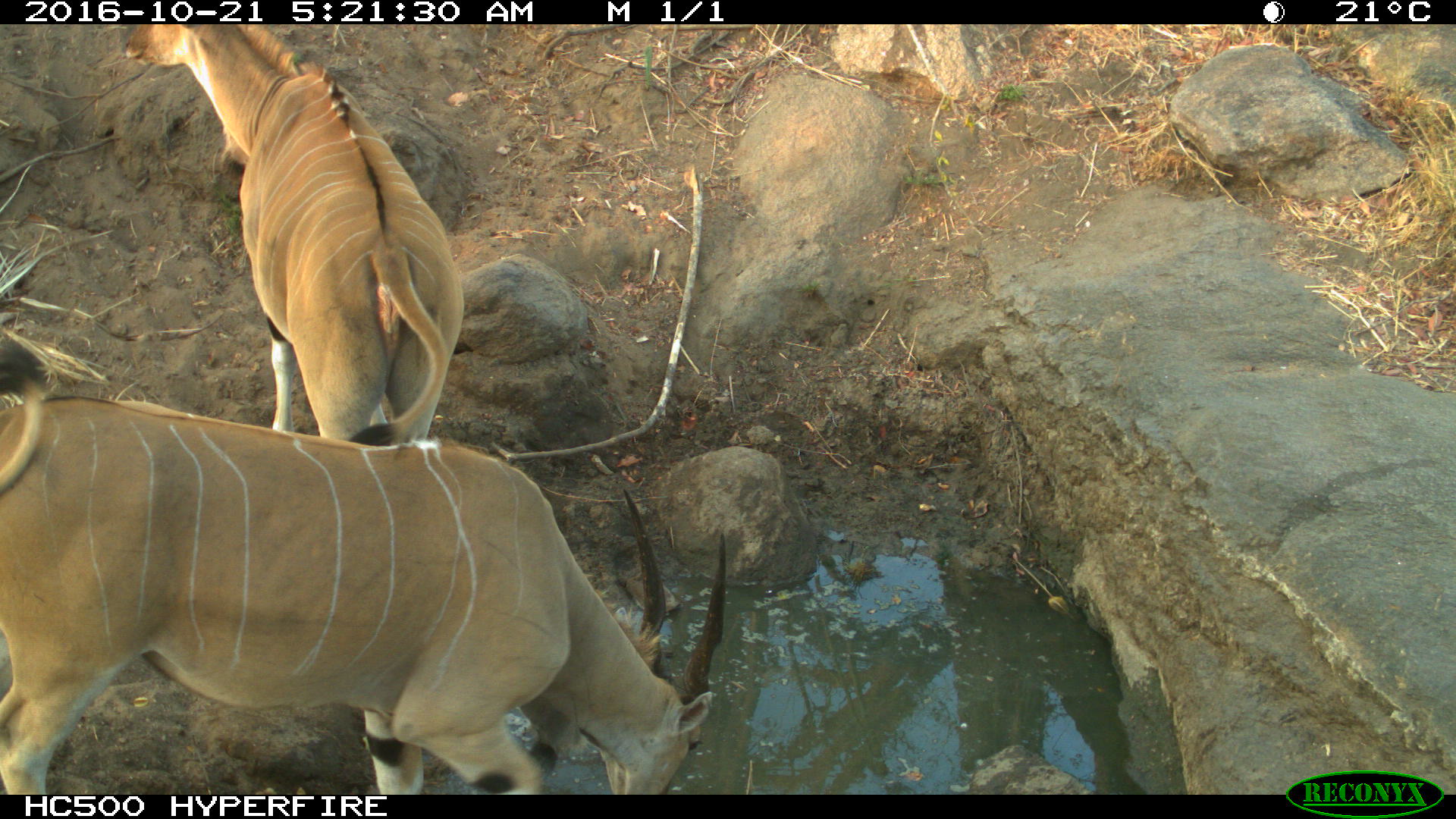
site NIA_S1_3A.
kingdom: Animalia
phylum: Chordata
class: Mammalia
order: Artiodactyla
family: Bovidae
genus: Tragelaphus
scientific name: Tragelaphus oryx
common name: eland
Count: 2.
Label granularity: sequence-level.